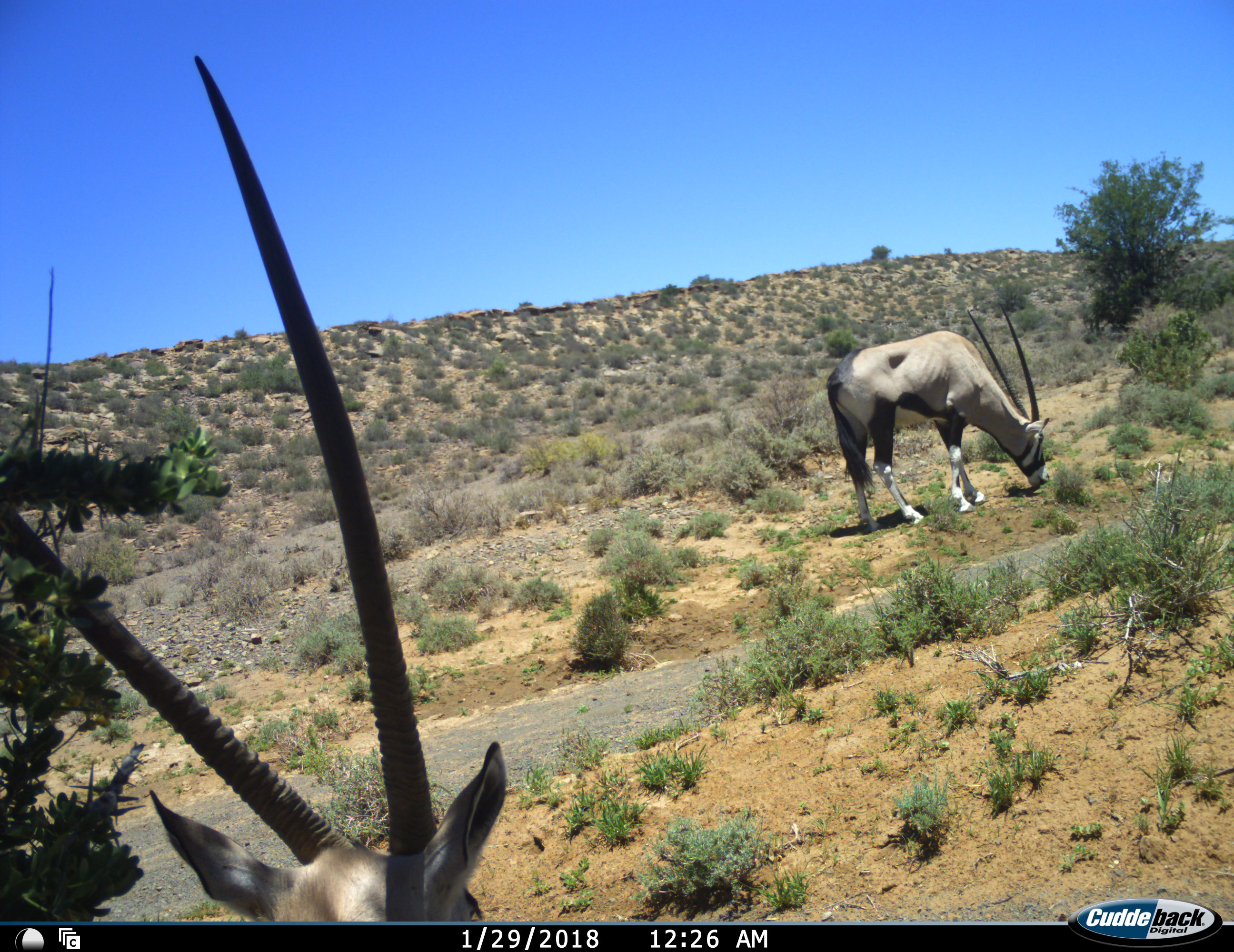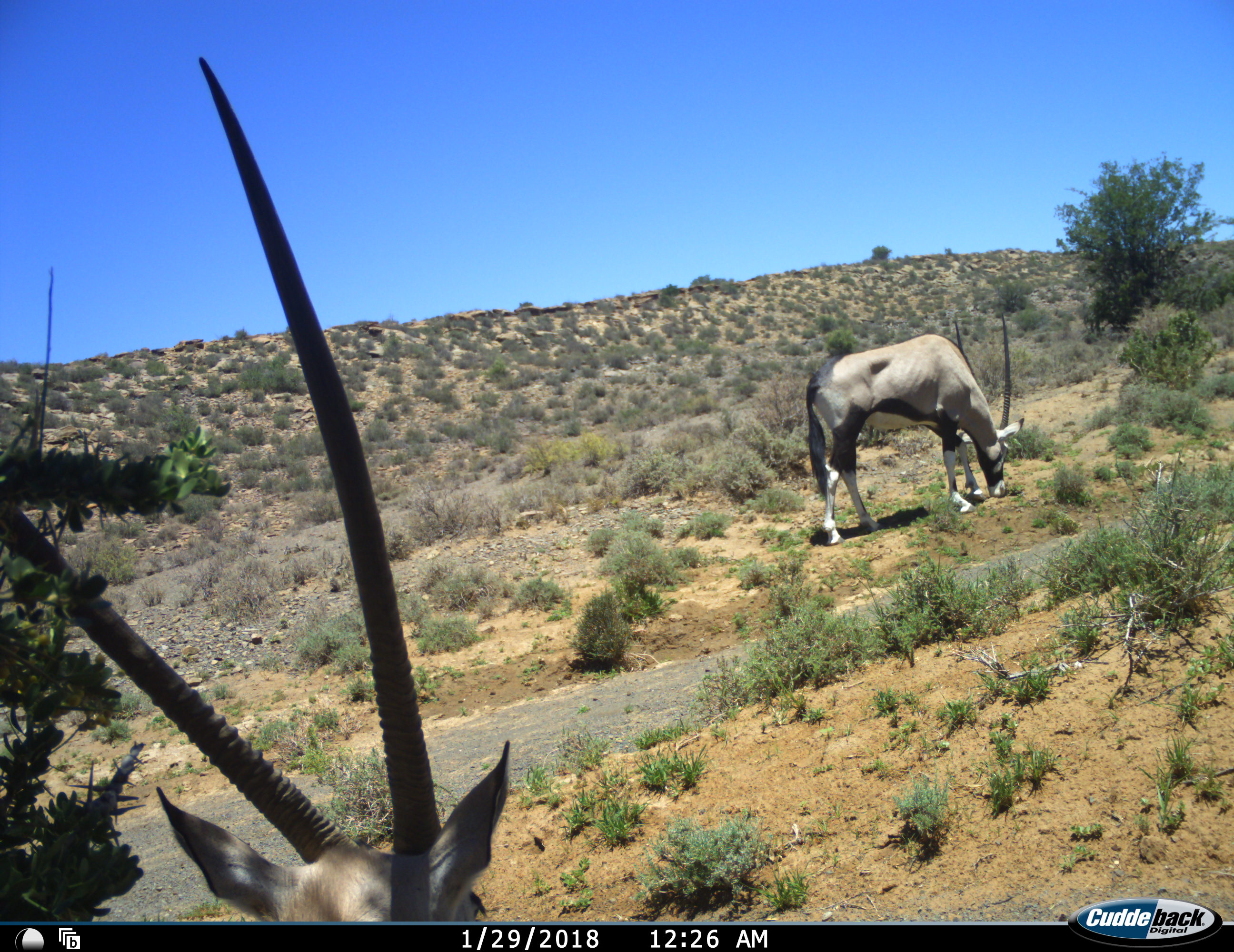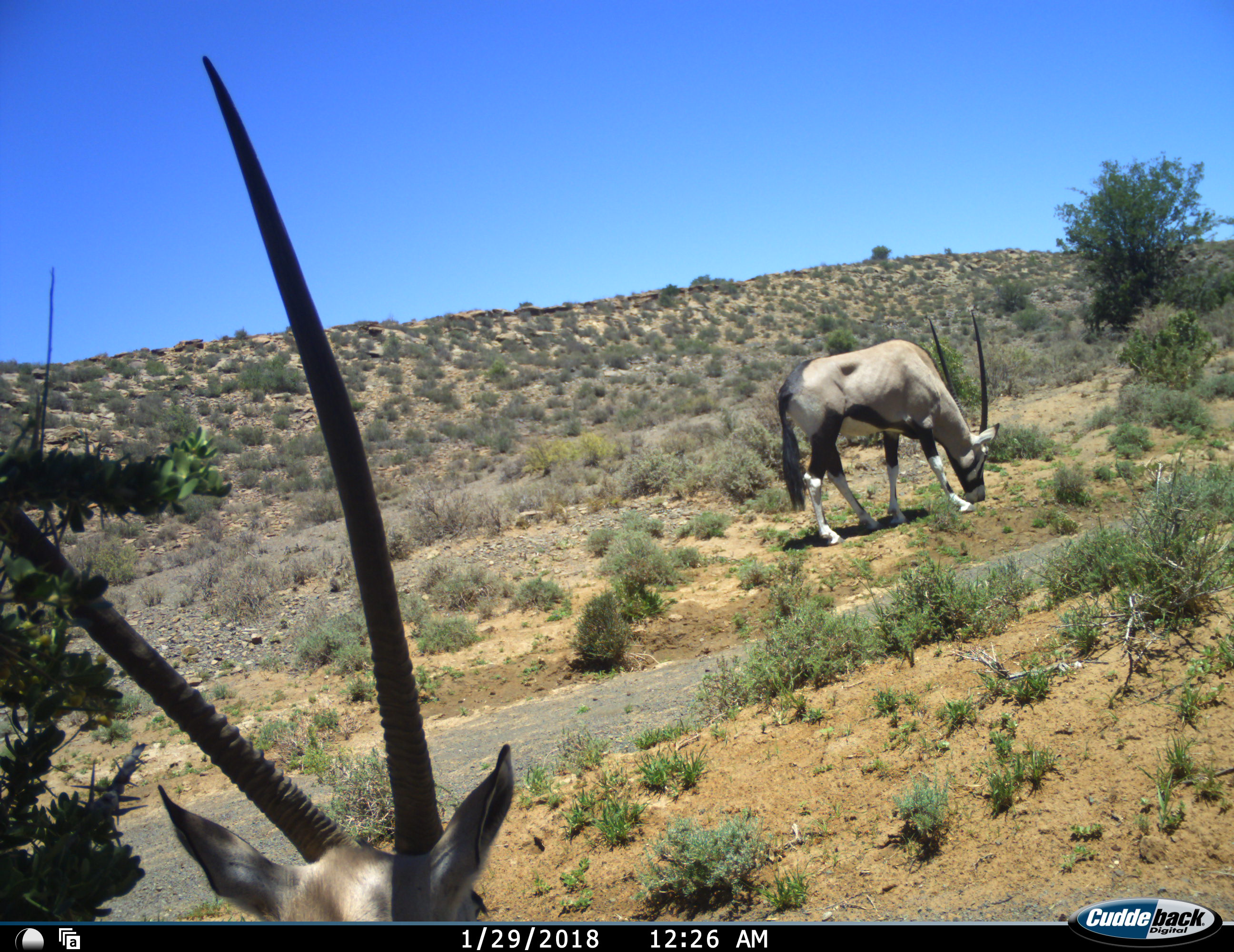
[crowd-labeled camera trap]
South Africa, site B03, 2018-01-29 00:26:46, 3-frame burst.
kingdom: Animalia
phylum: Chordata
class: Mammalia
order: Artiodactyla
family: Bovidae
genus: Oryx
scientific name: Oryx gazella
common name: gemsbok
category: gemsbokoryx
Gemsbokoryx (gemsbok) (Oryx gazella), count 2. Behavior (volunteer vote fractions): standing 20%, resting 30%, moving 0%, interacting 0%. Young present (vote fraction): 0%. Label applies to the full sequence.